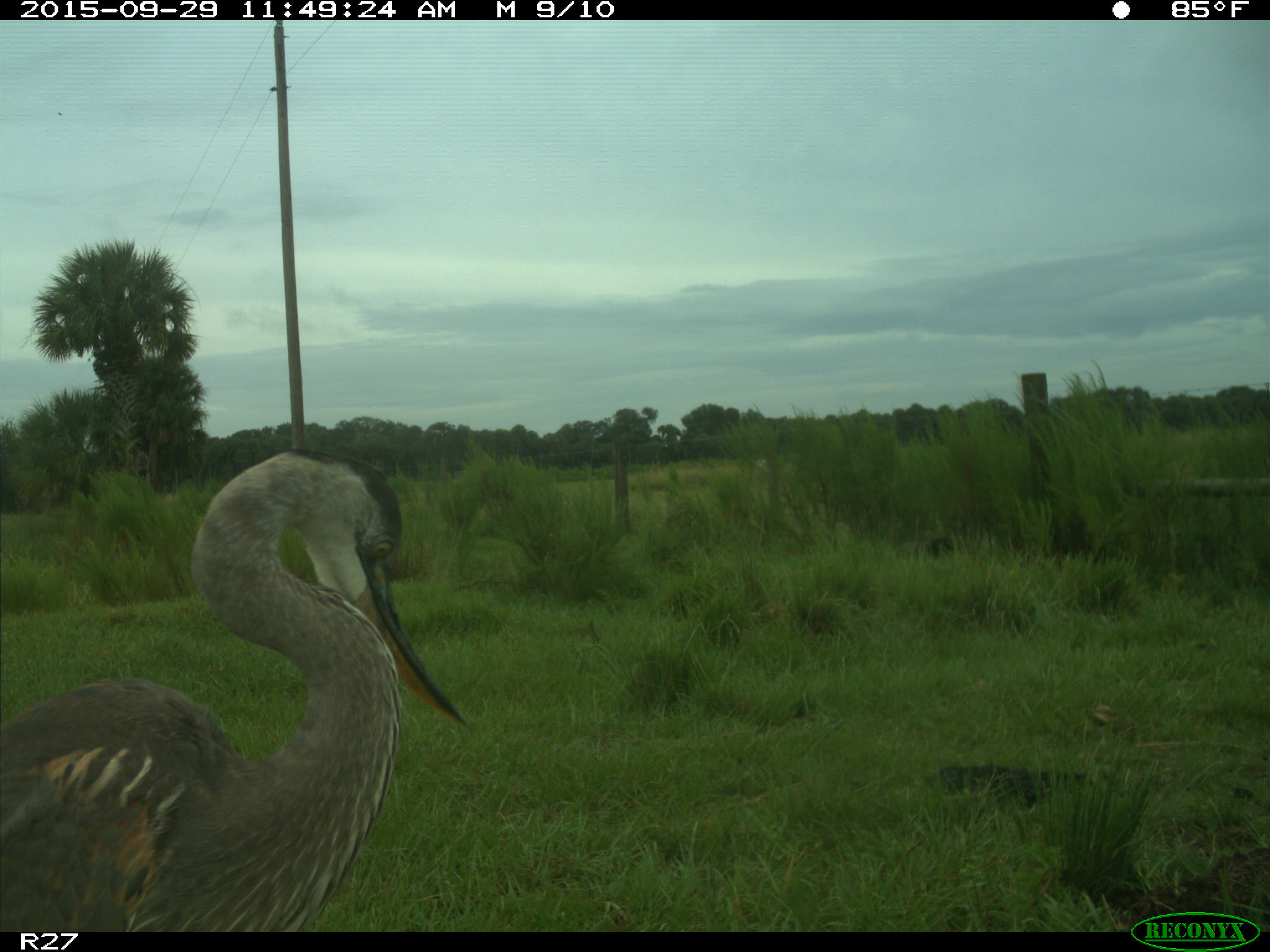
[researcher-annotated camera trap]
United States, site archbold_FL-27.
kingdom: Animalia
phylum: Chordata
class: Aves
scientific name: Aves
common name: birds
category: unidentified bird